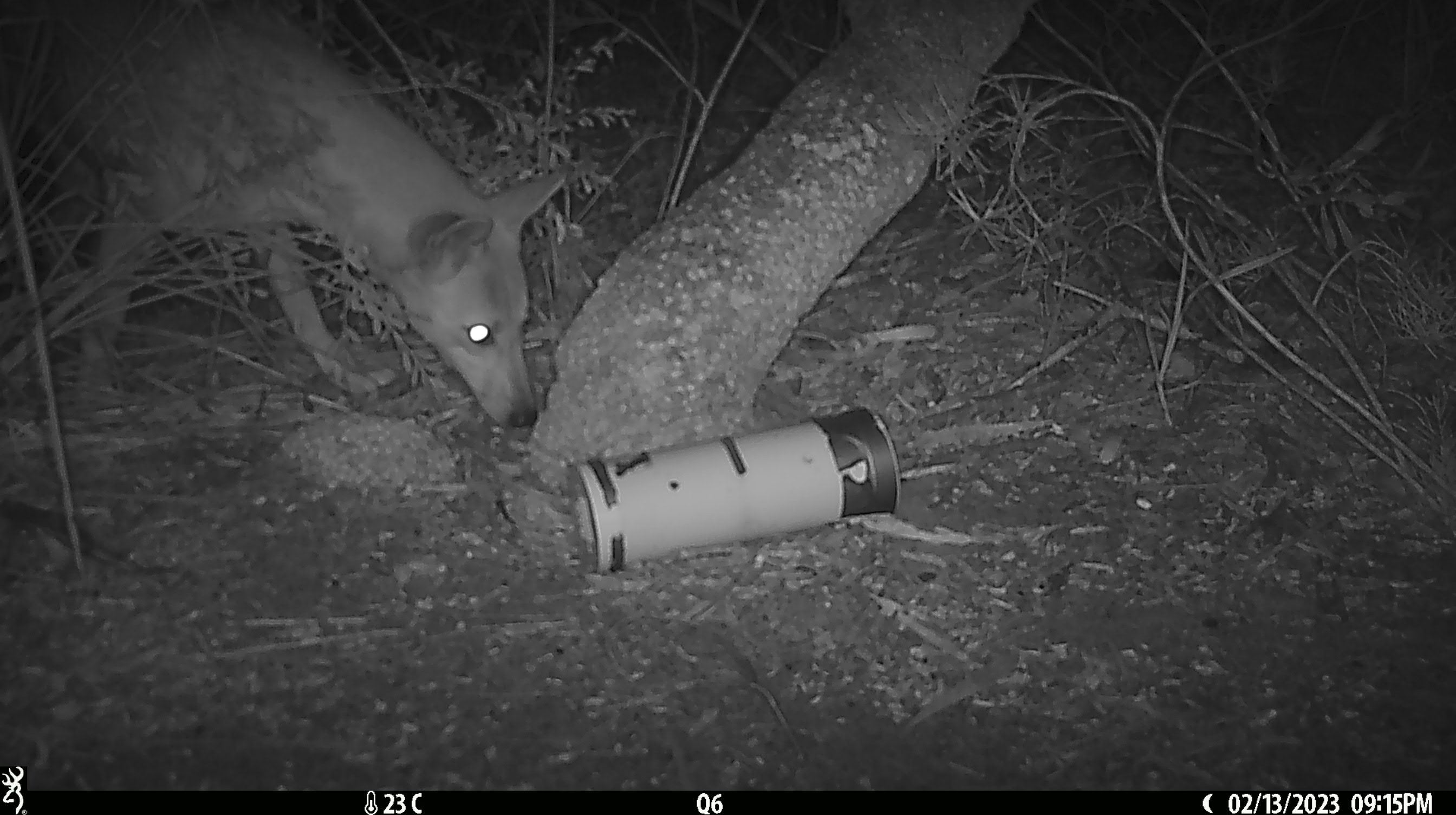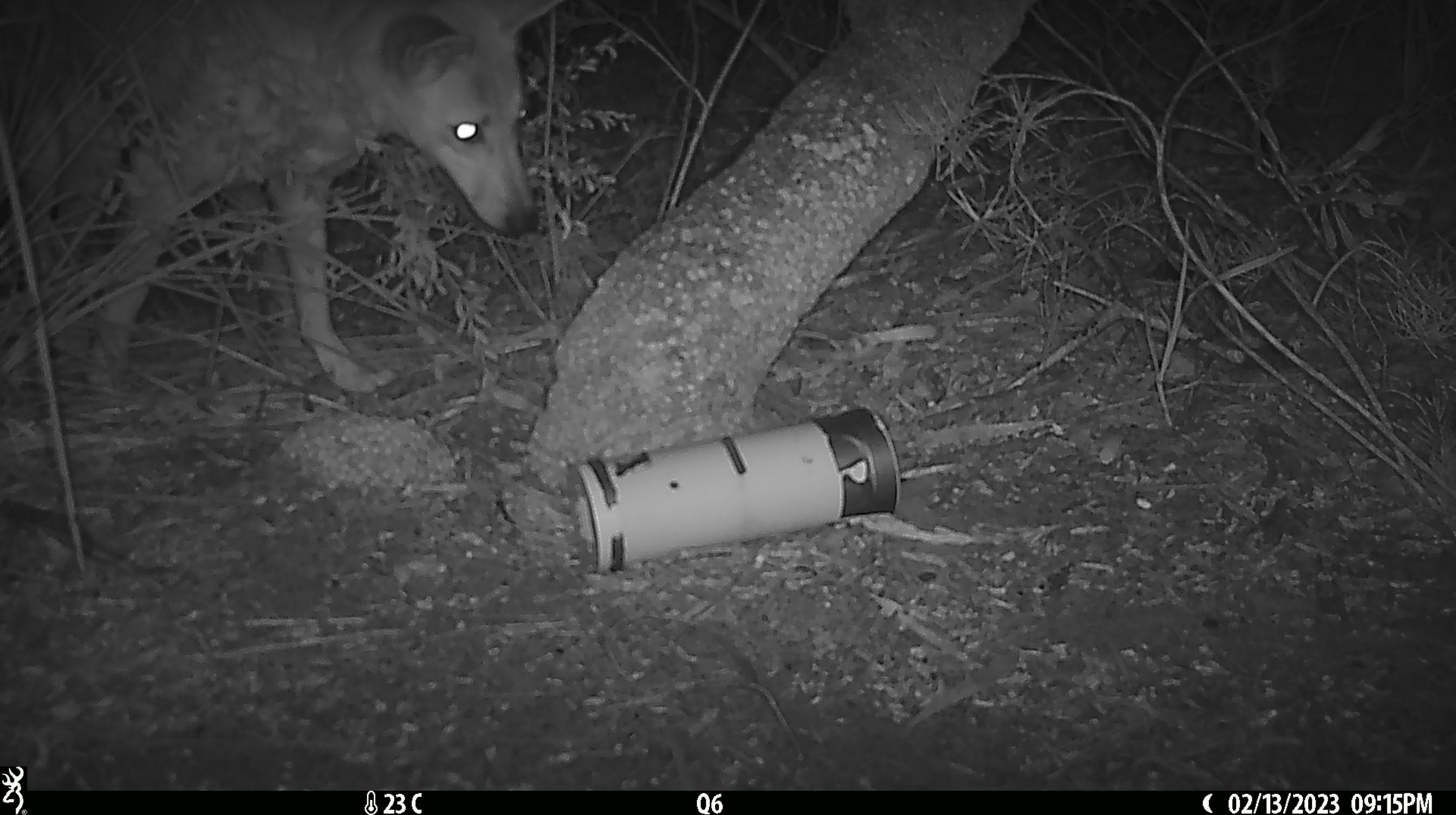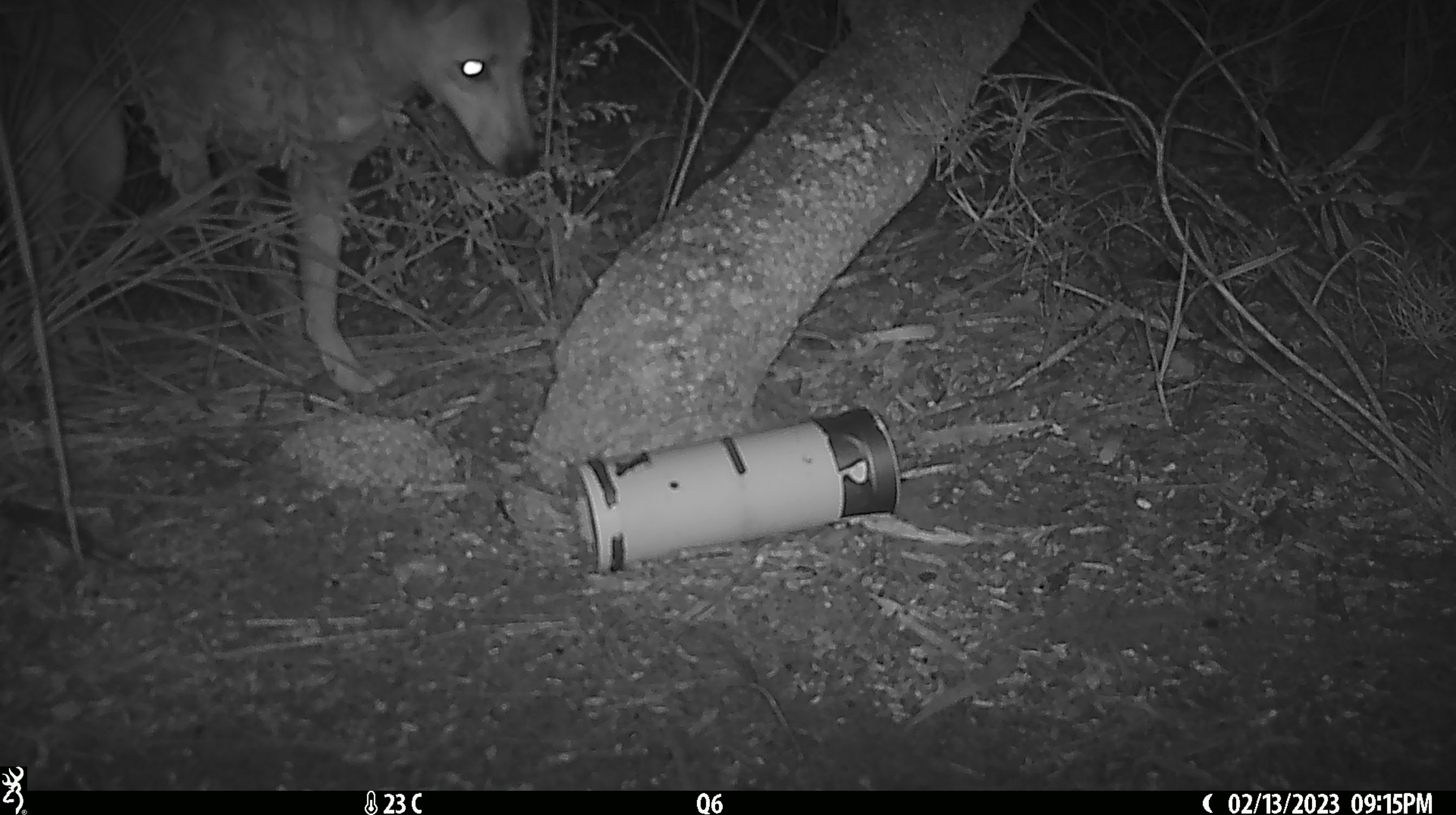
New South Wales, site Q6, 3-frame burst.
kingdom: Animalia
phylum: Chordata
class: Mammalia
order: Carnivora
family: Canidae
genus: Canis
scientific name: Canis familiaris dingo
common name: dingo